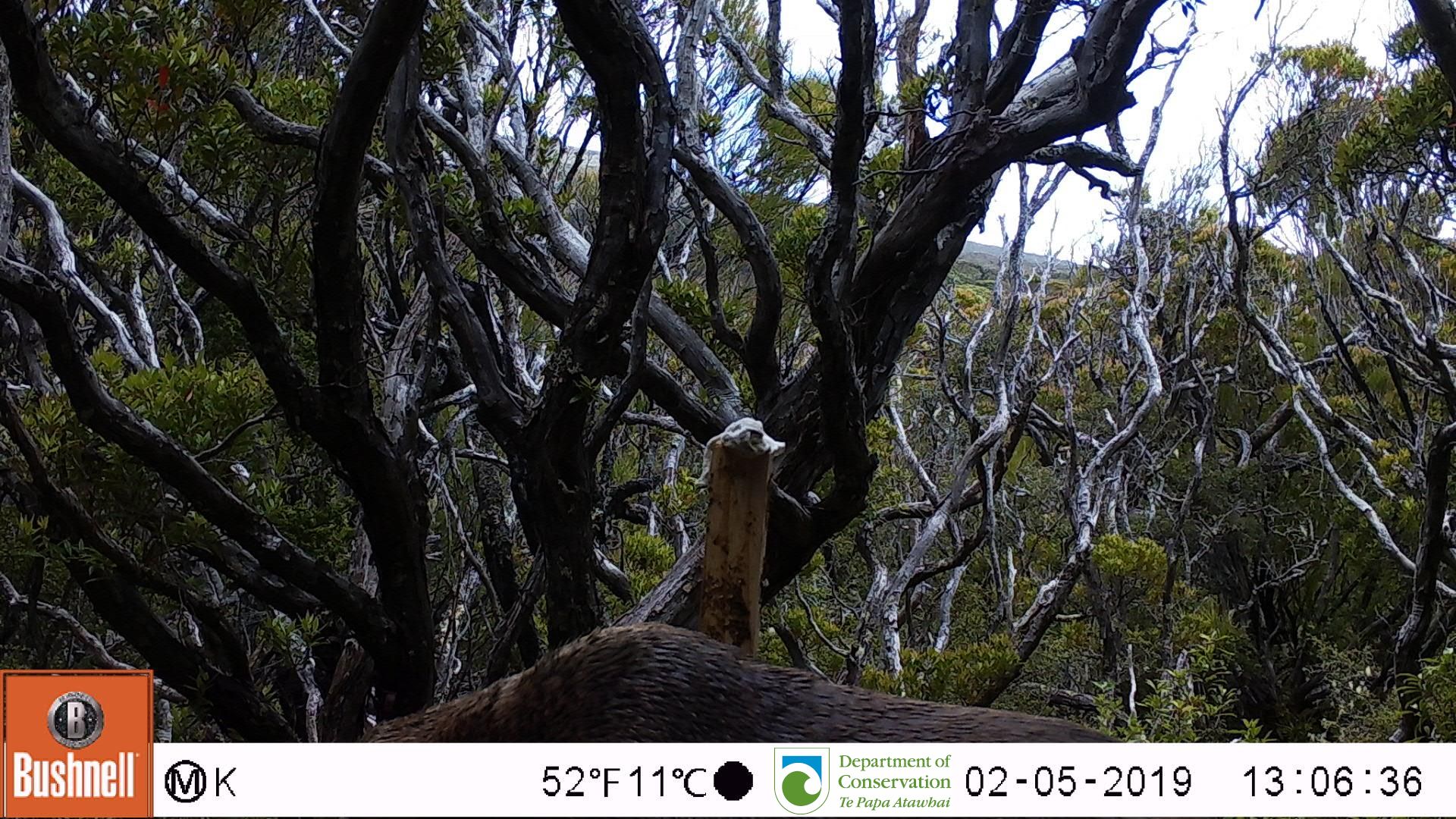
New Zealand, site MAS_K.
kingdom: Animalia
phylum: Chordata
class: Mammalia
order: Carnivora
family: Otariidae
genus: Phocarctos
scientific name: Phocarctos hookeri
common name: new zealand sea lion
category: sealion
Sealion (new zealand sea lion) (Phocarctos hookeri).